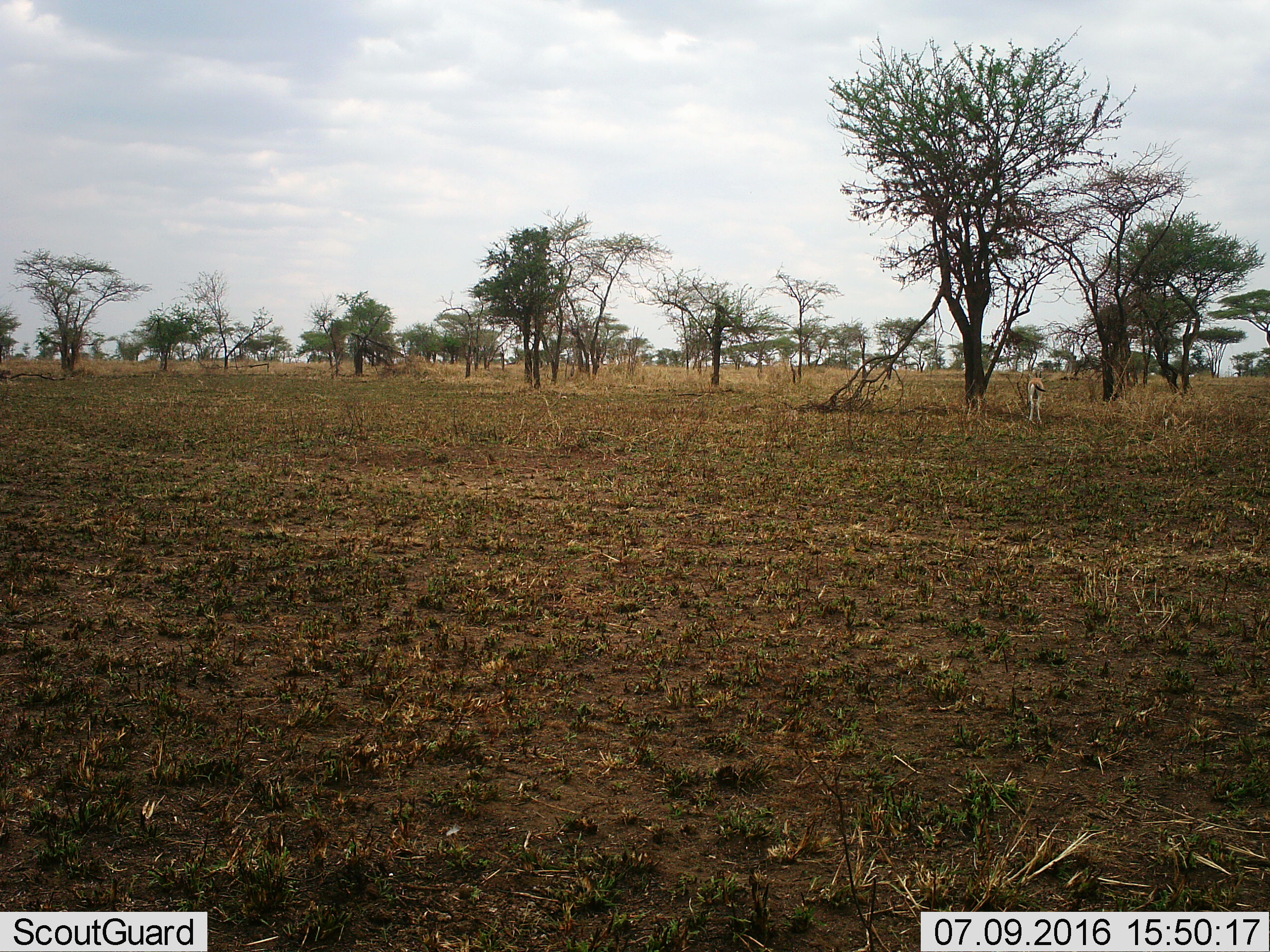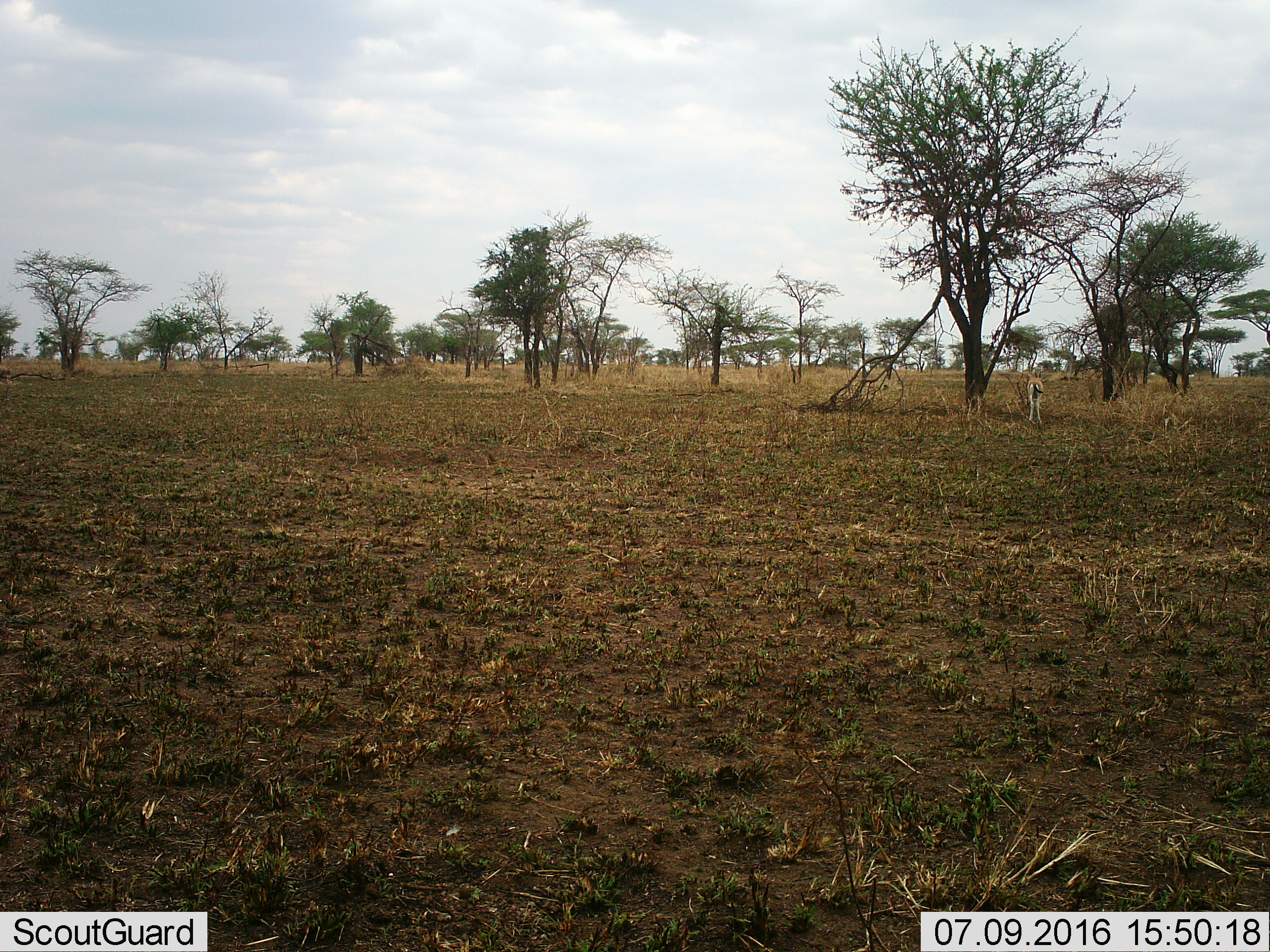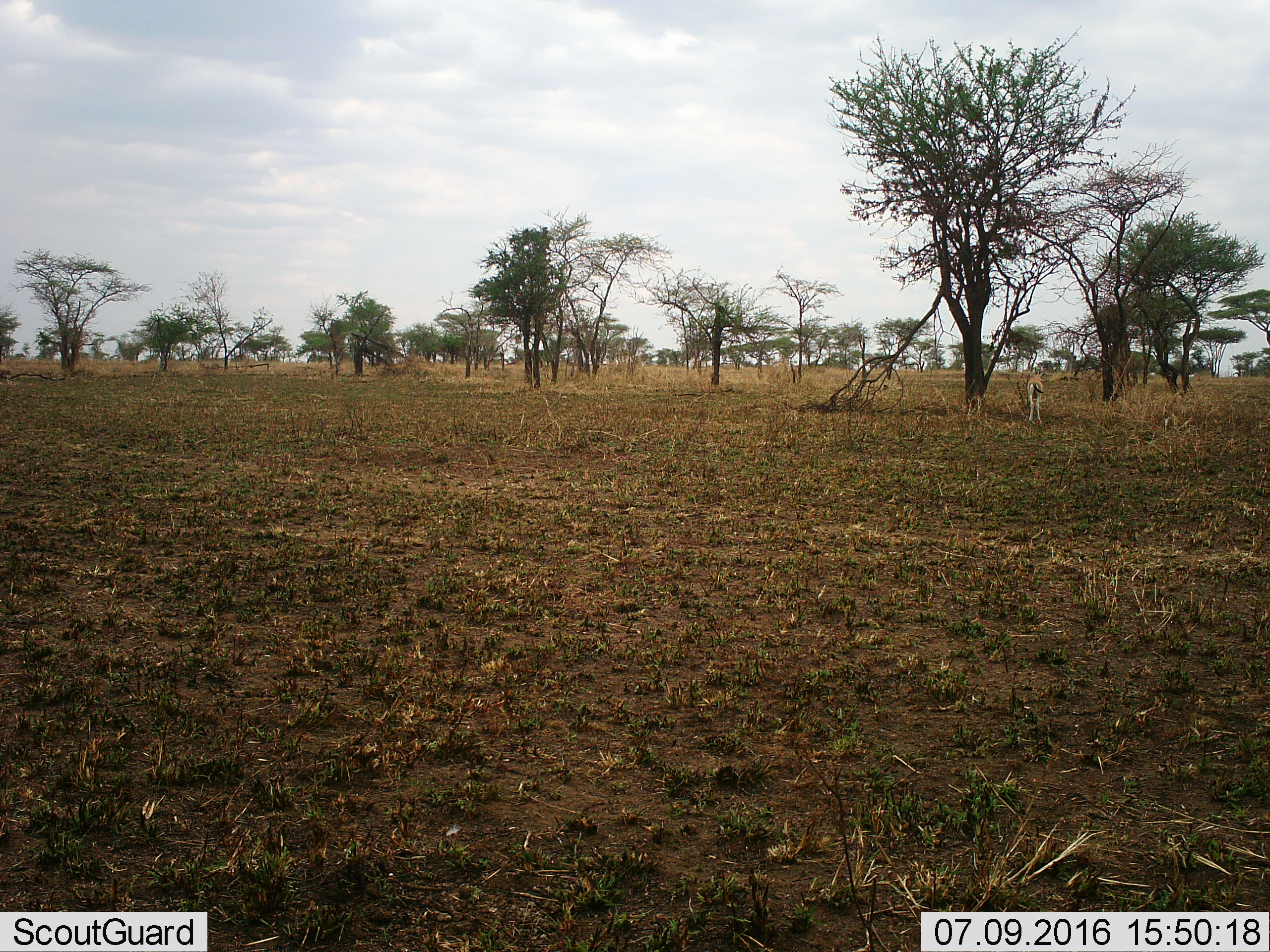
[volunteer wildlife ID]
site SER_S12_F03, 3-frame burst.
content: unidentified animal